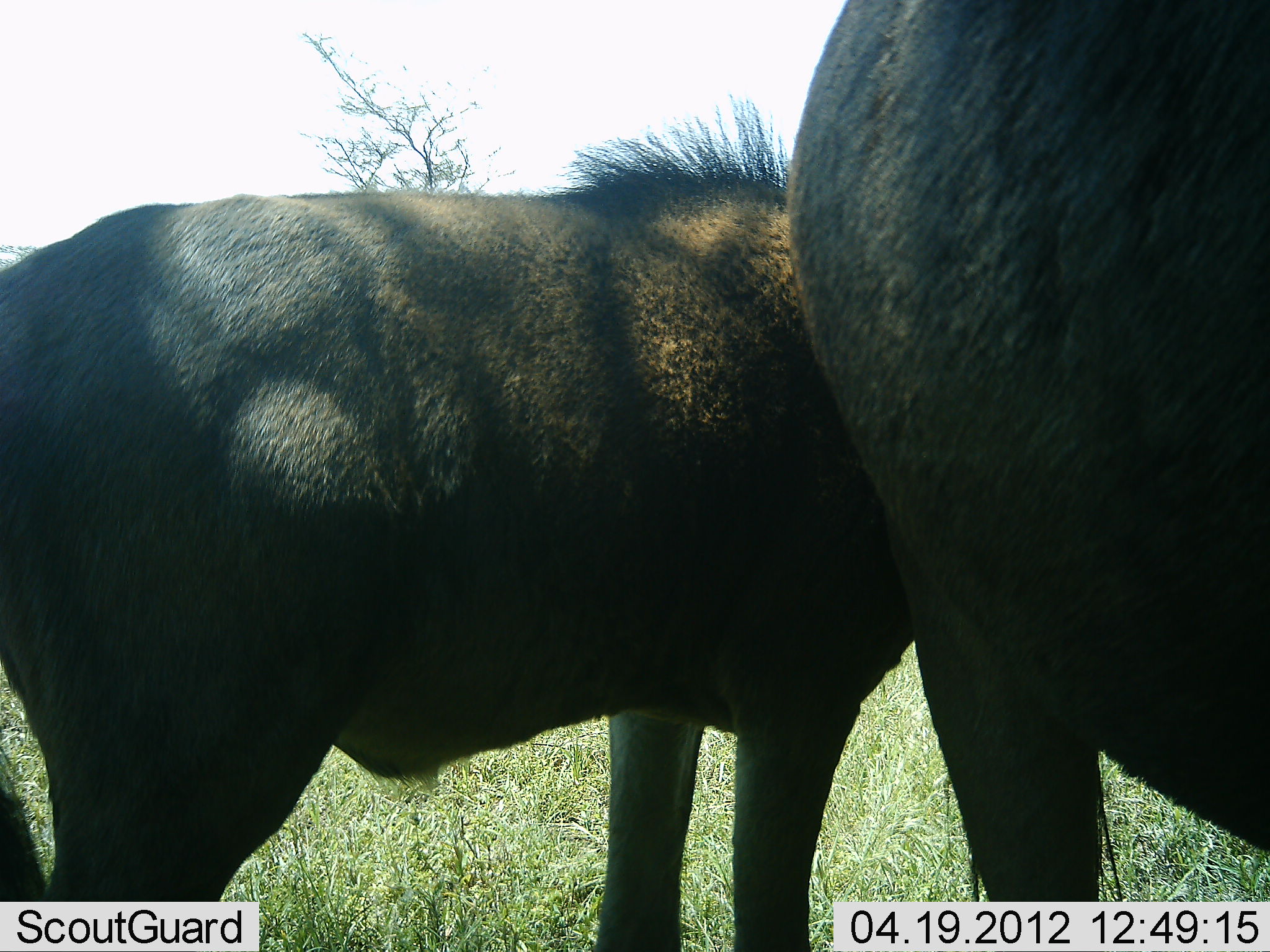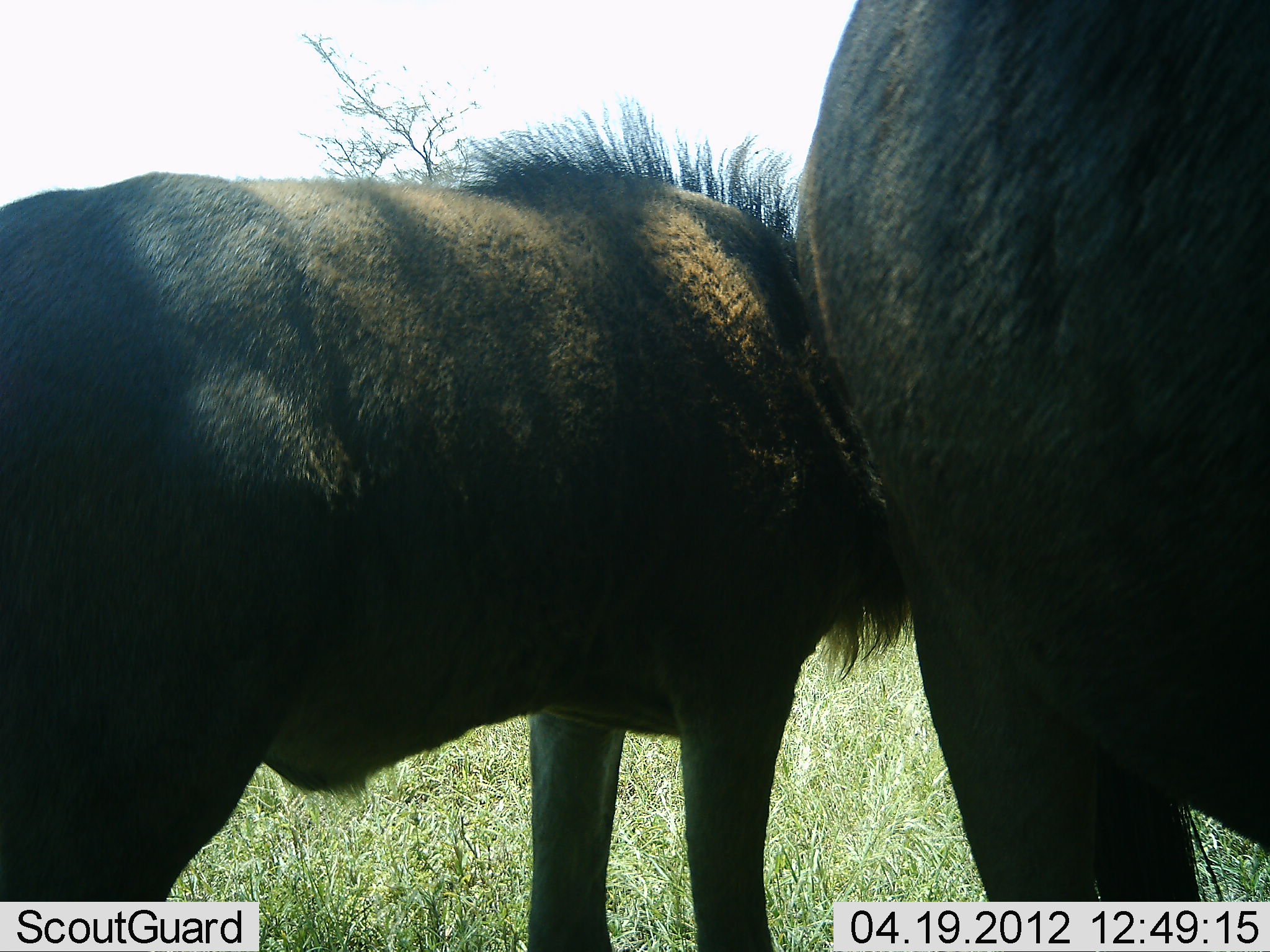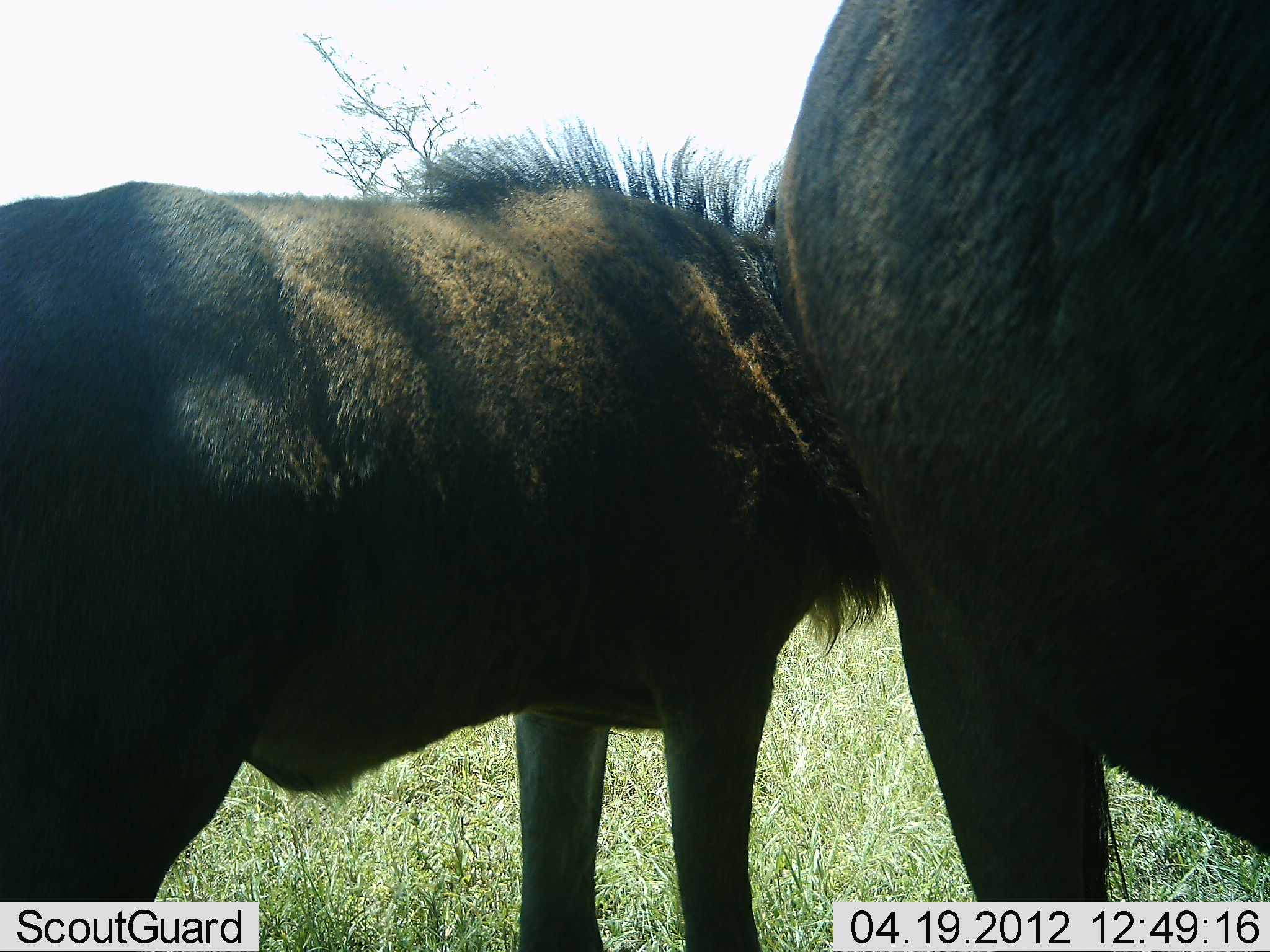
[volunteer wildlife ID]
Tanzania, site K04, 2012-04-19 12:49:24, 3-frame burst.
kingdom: Animalia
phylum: Chordata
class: Mammalia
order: Artiodactyla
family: Bovidae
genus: Connochaetes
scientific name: Connochaetes taurinus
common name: blue wildebeest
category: wildebeest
Wildebeest (blue wildebeest) (Connochaetes taurinus), count 2. Behavior (volunteer vote fractions): standing 96%, resting 0%, moving 4%, interacting 22%. Young present (vote fraction): 30%. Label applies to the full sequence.